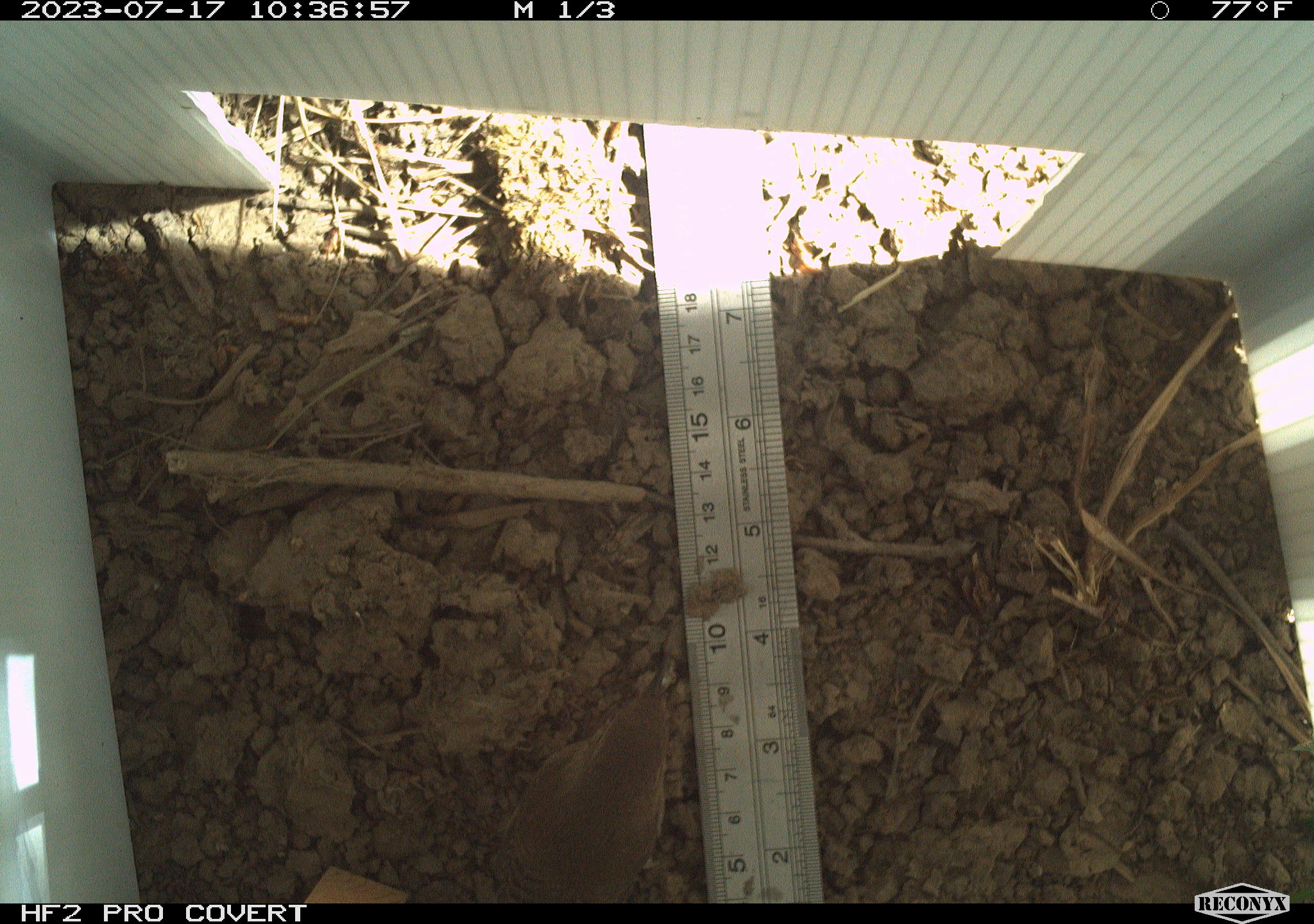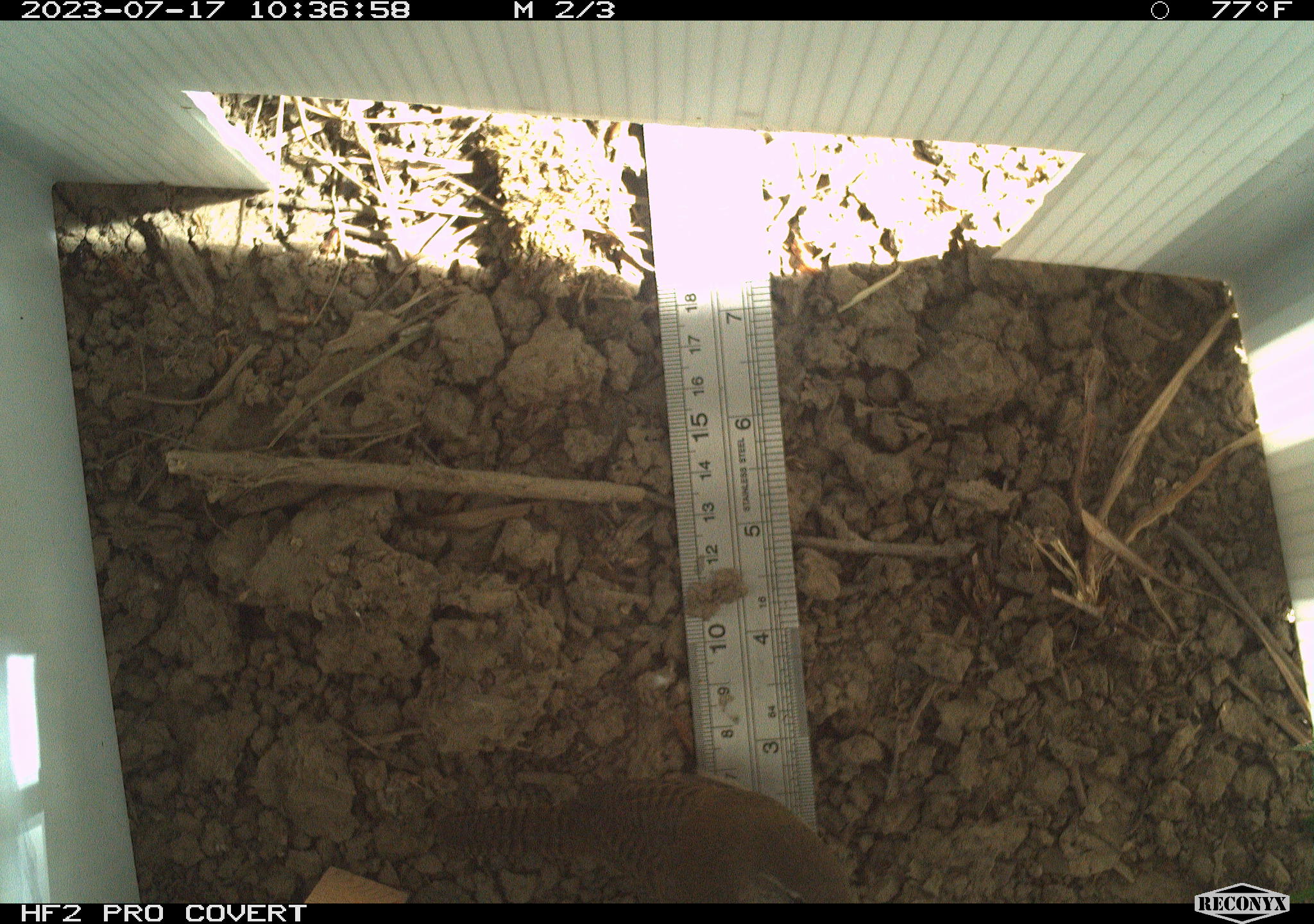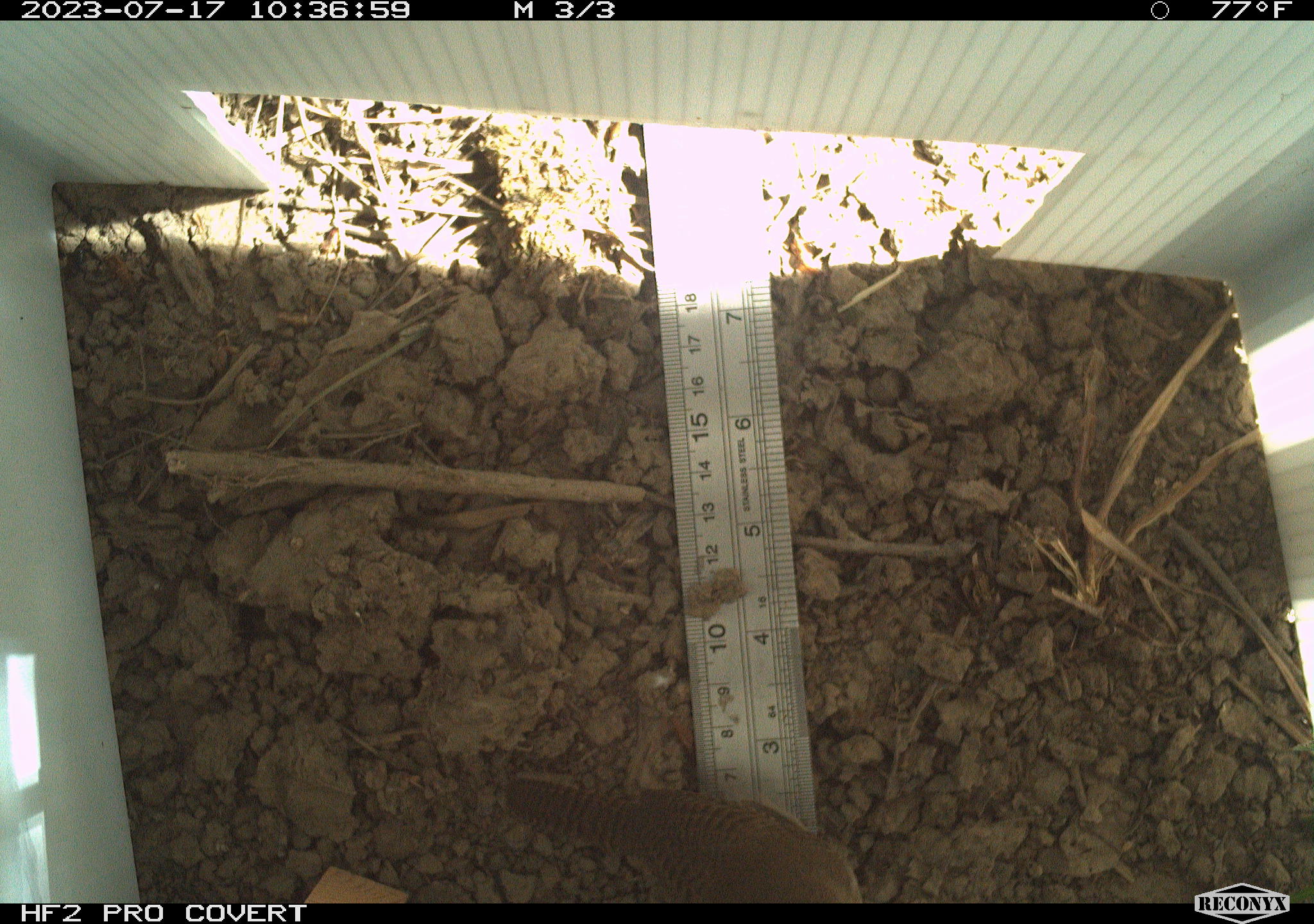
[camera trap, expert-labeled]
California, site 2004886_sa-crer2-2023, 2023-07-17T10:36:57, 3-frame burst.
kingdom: Animalia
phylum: Chordata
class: Aves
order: Passeriformes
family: Troglodytidae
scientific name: Troglodytidae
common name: wren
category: troglodytidae family